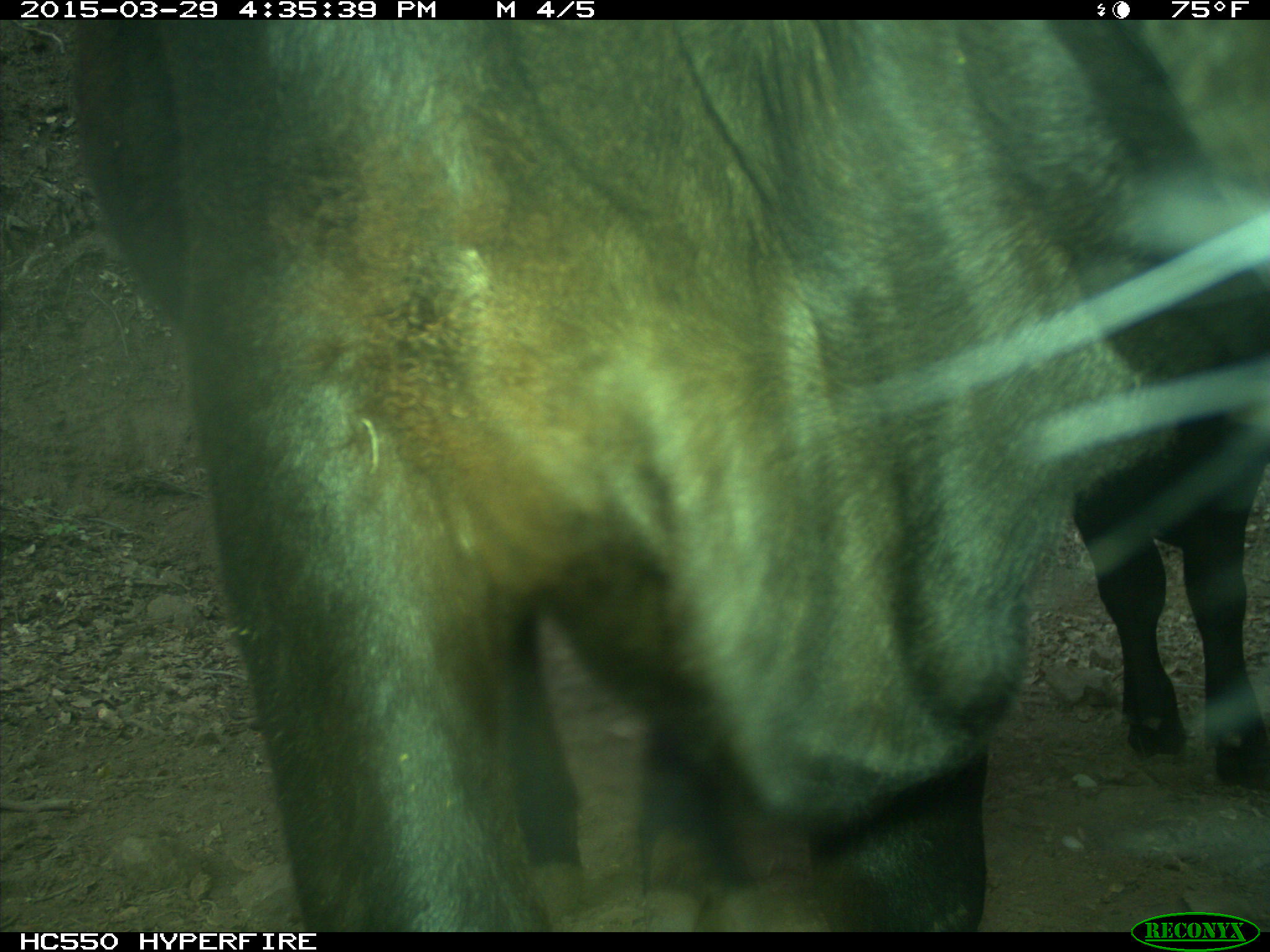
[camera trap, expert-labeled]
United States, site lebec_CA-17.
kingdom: Animalia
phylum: Chordata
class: Mammalia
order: Artiodactyla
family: Bovidae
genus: Bos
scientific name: Bos taurus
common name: domestic cow